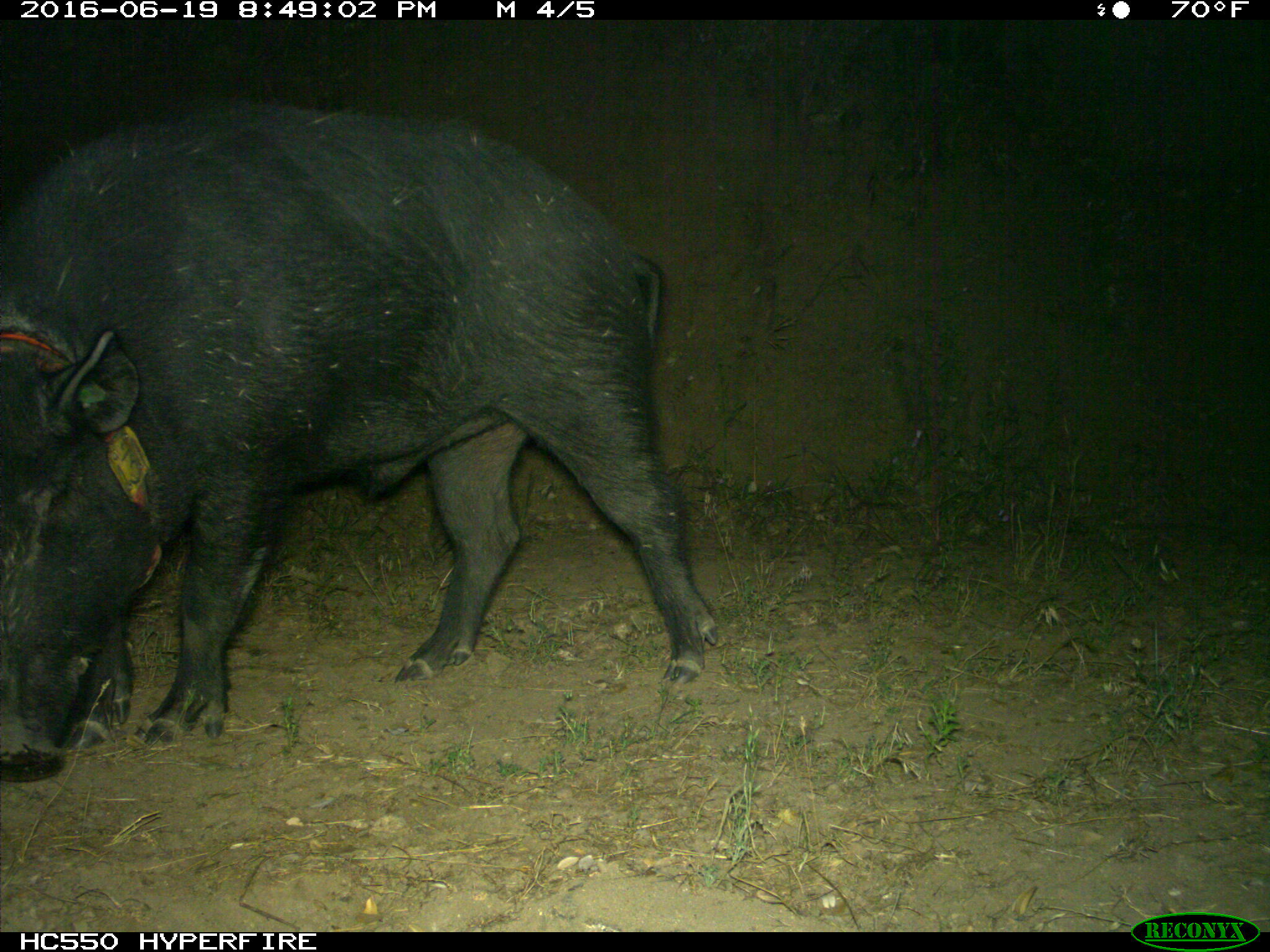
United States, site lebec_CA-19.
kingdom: Animalia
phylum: Chordata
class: Mammalia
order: Artiodactyla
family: Suidae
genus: Sus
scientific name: Sus scrofa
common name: wild boar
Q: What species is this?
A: Sus scrofa (wild boar).